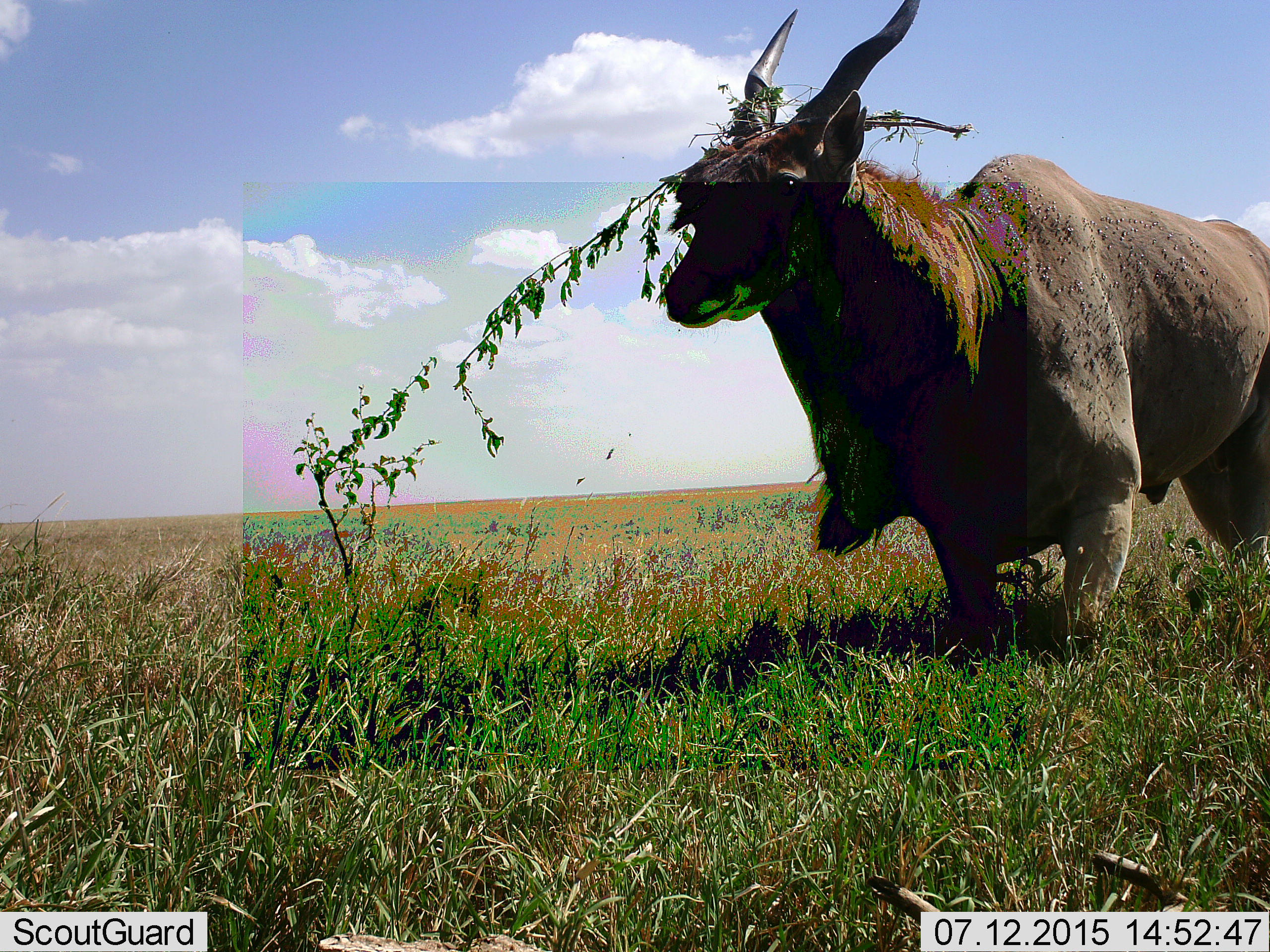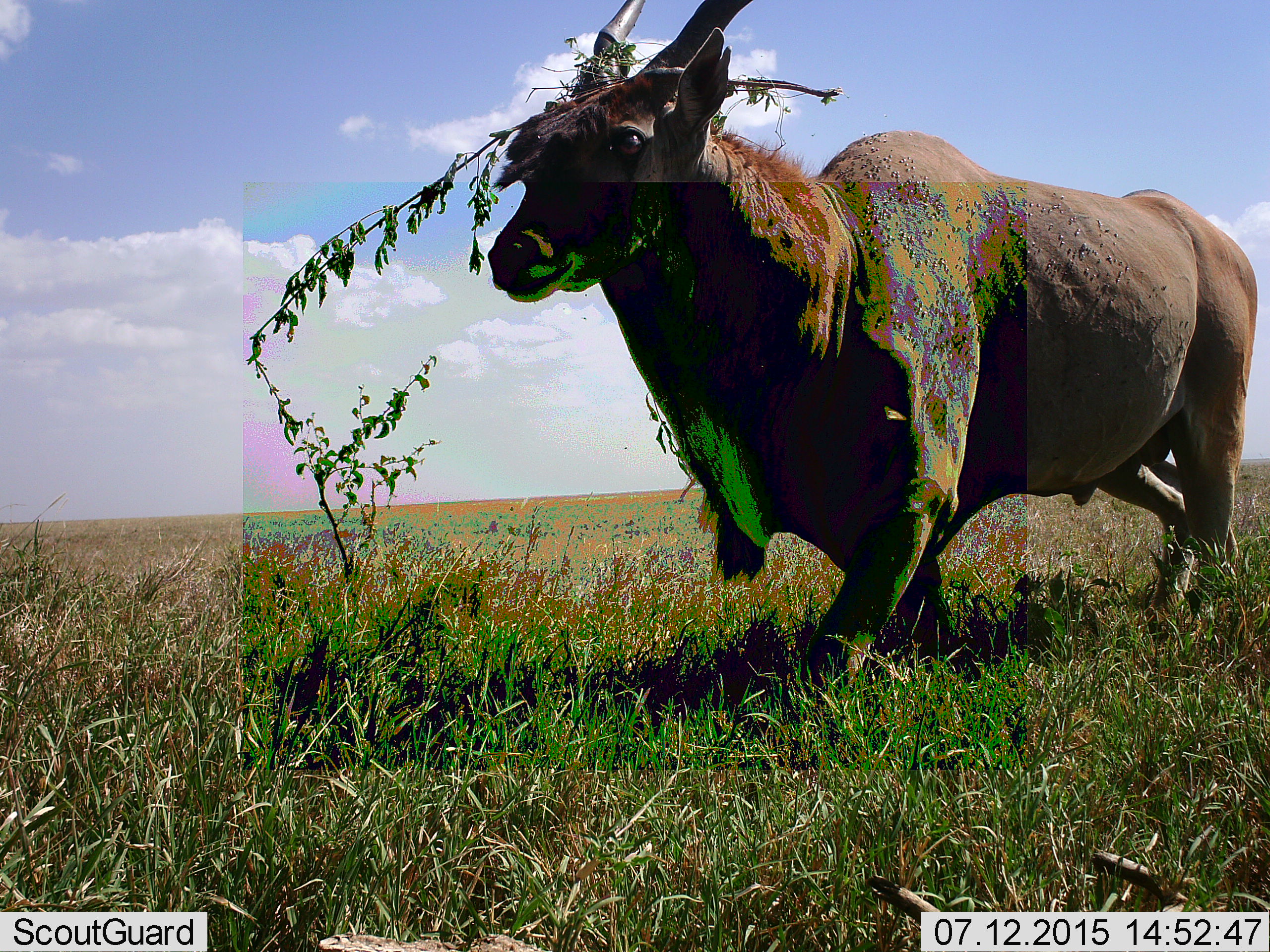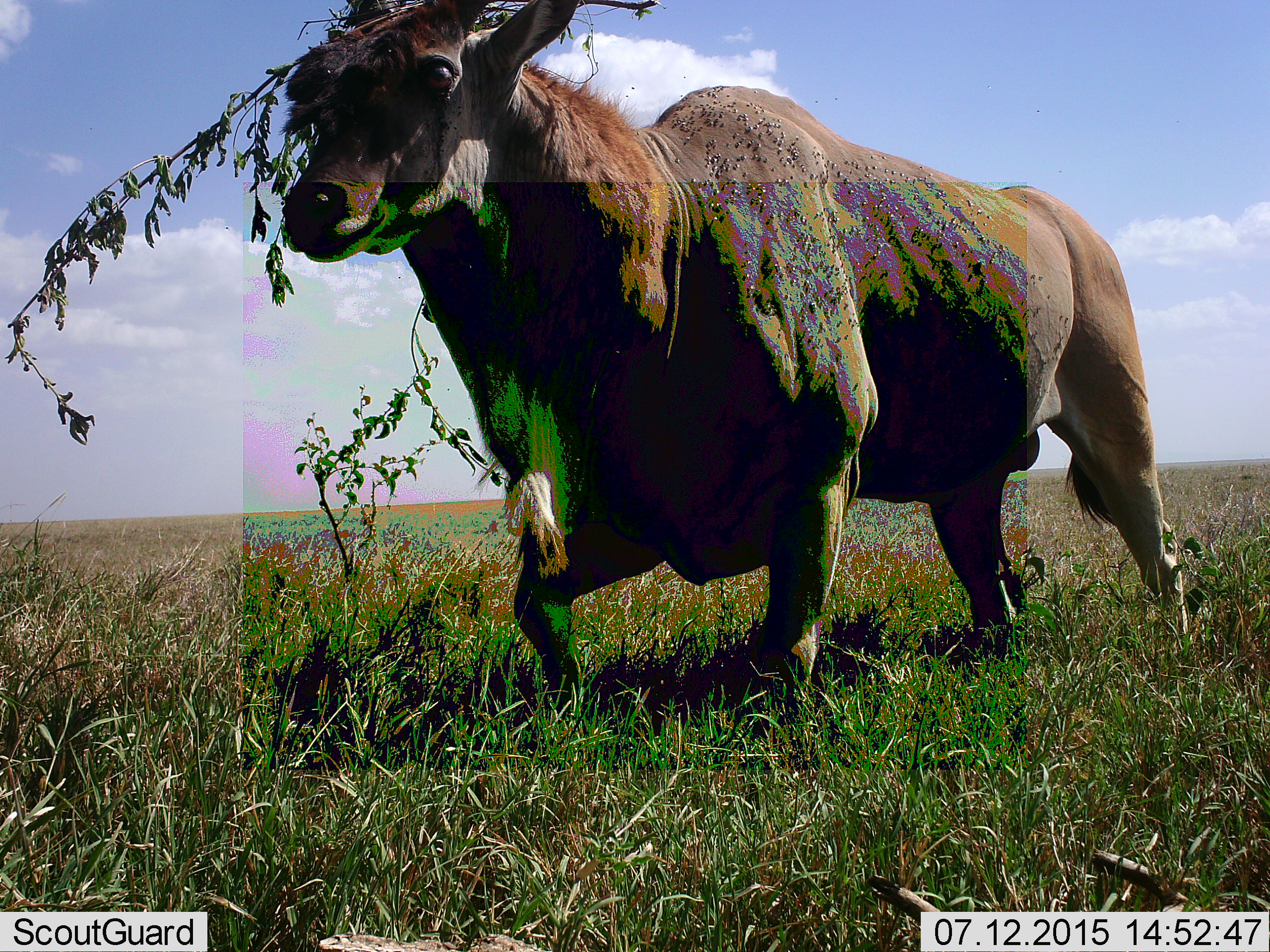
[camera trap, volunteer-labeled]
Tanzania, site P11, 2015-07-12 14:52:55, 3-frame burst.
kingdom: Animalia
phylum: Chordata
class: Mammalia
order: Artiodactyla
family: Bovidae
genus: Tragelaphus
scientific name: Tragelaphus oryx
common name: eland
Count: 1.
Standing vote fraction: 44%.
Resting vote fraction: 0%.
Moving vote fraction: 78%.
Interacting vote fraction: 0%.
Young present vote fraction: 0%.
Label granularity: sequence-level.